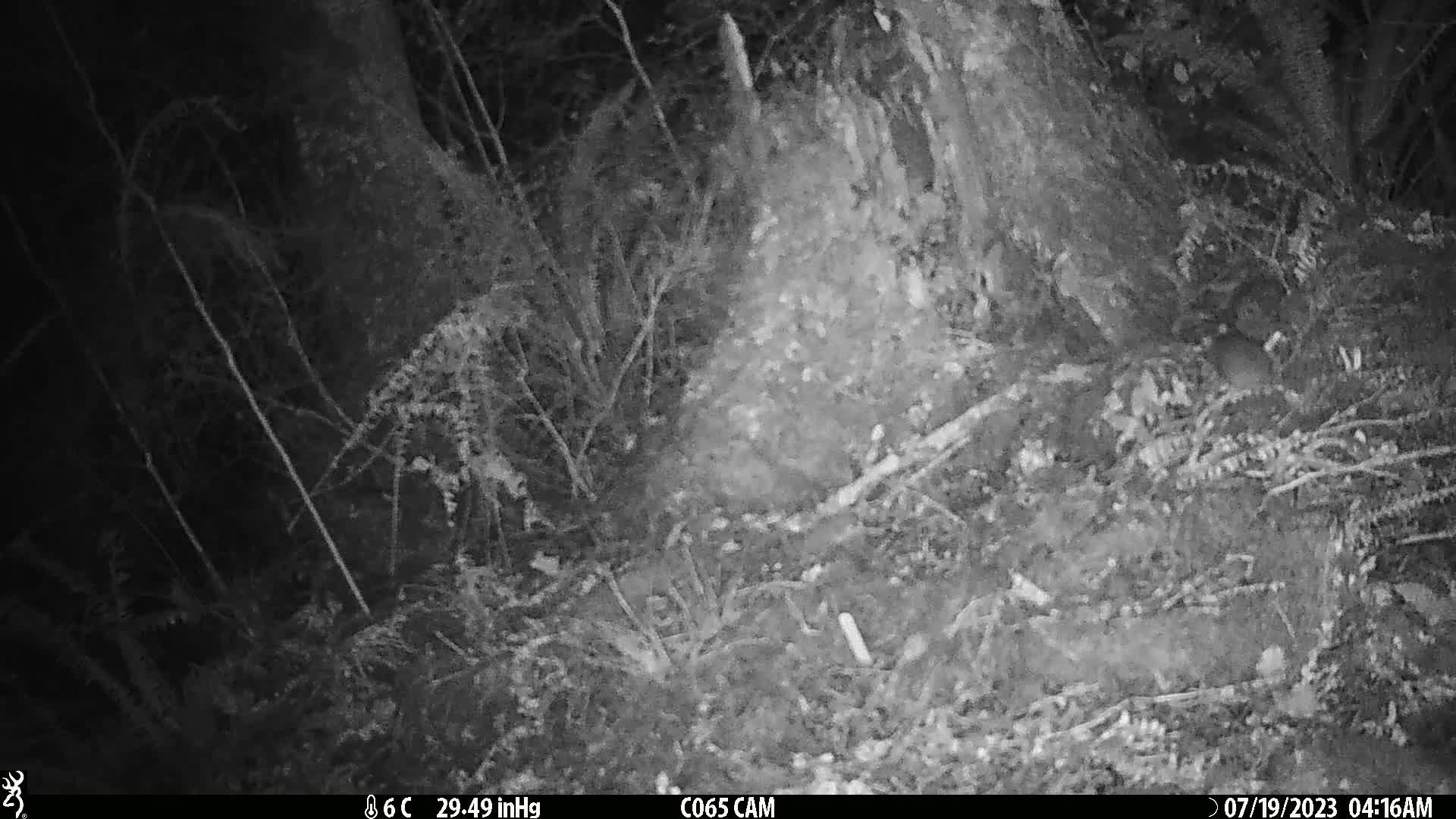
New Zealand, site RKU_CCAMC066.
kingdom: Animalia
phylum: Chordata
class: Mammalia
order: Rodentia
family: Muridae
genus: Rattus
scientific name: Rattus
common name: rat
Rat (Rattus).